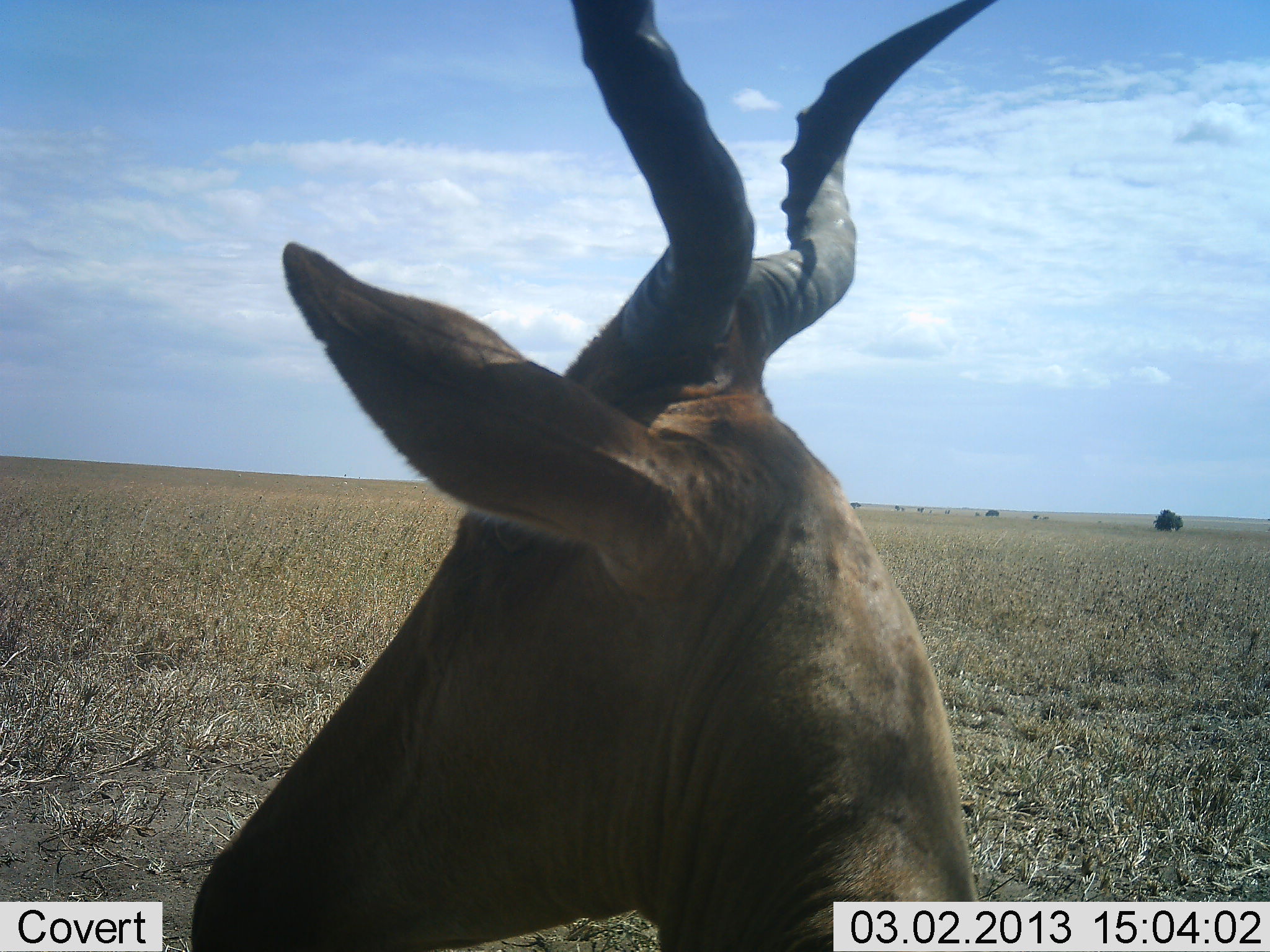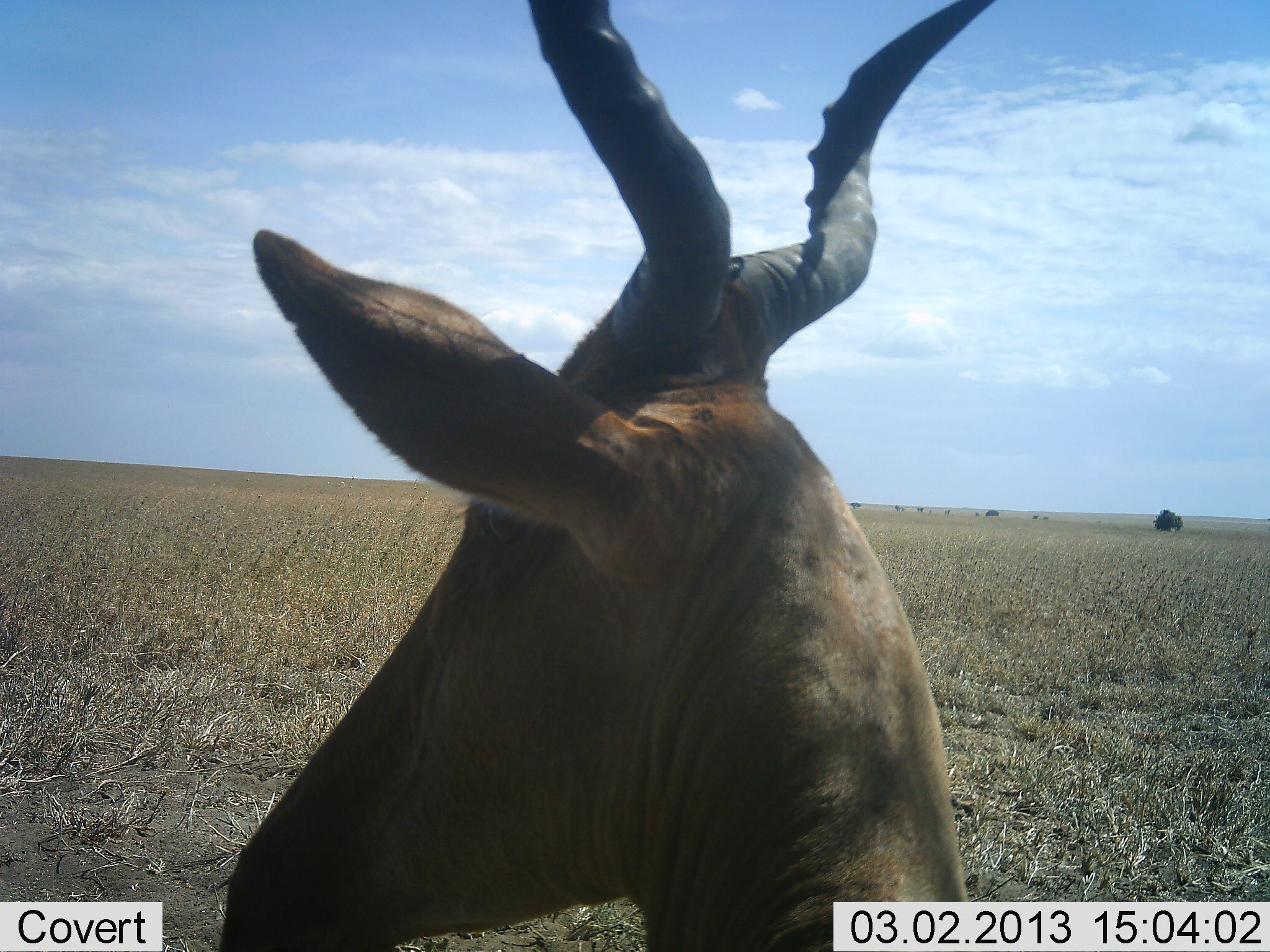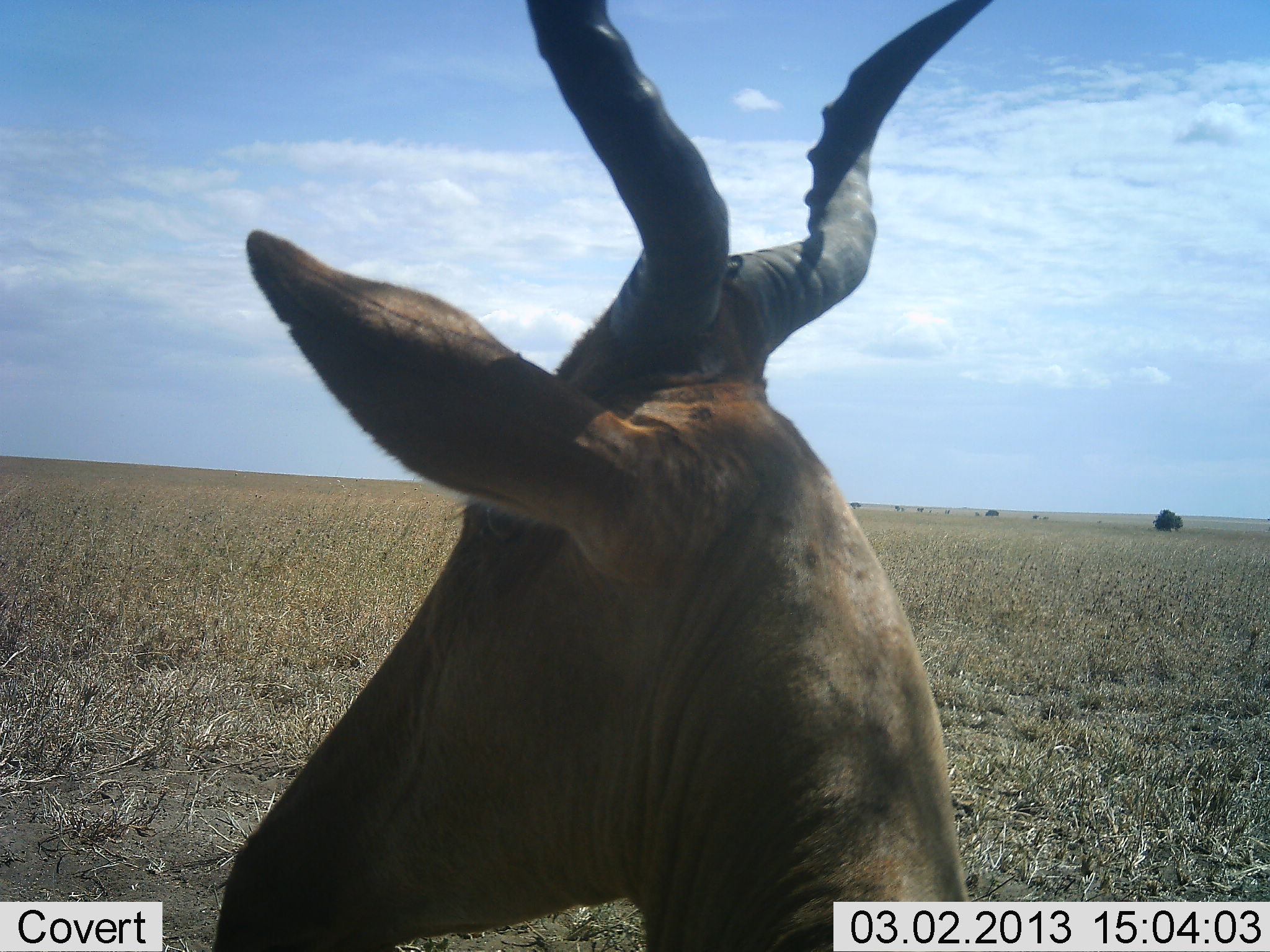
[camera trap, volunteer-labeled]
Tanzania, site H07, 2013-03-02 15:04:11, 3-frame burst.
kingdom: Animalia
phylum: Chordata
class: Mammalia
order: Artiodactyla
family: Bovidae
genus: Alcelaphus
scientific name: Alcelaphus buselaphus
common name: hartebeest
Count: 1.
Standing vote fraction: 72%.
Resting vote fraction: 28%.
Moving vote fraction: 3%.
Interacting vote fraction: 0%.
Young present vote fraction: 0%.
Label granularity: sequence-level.